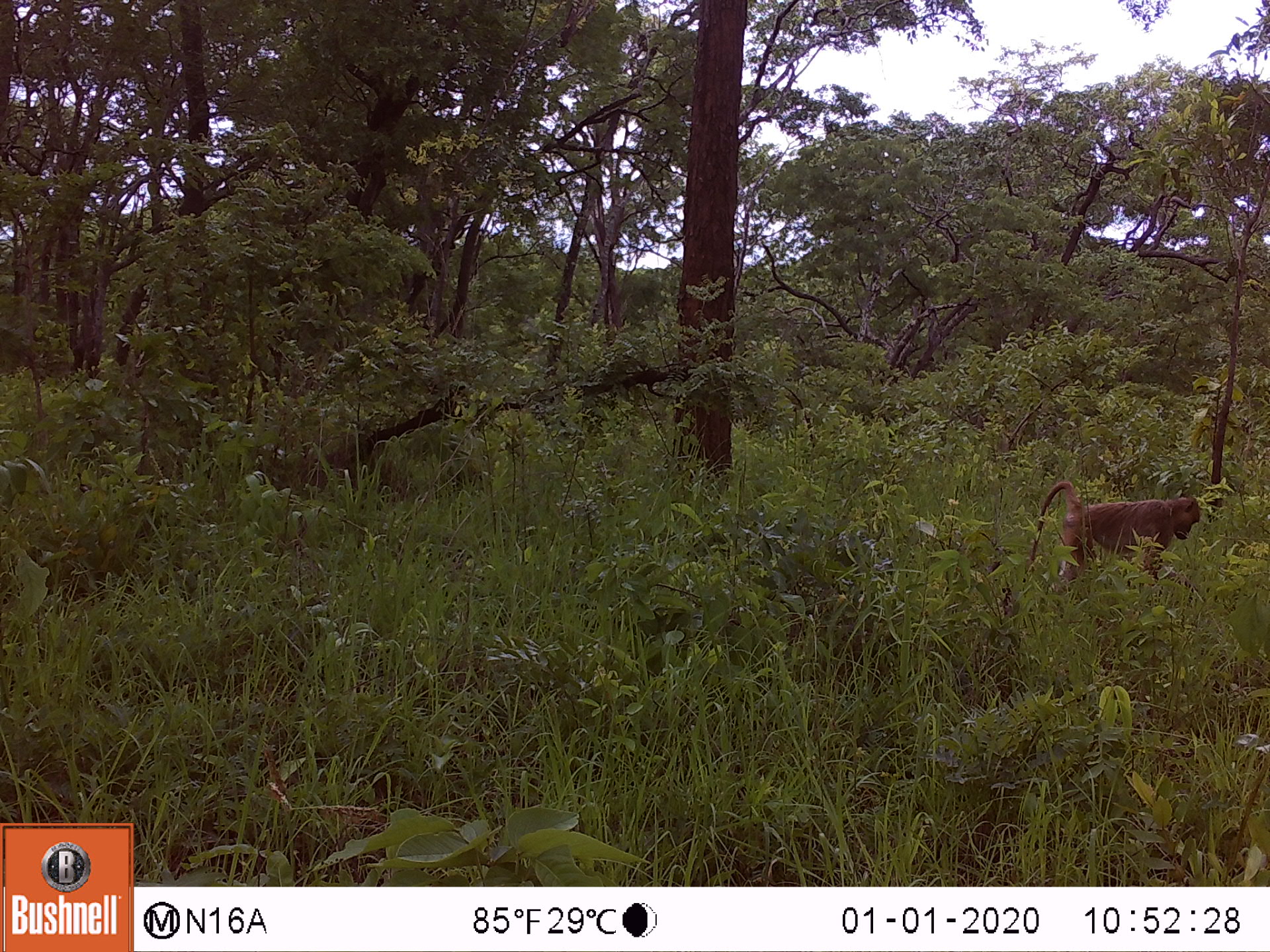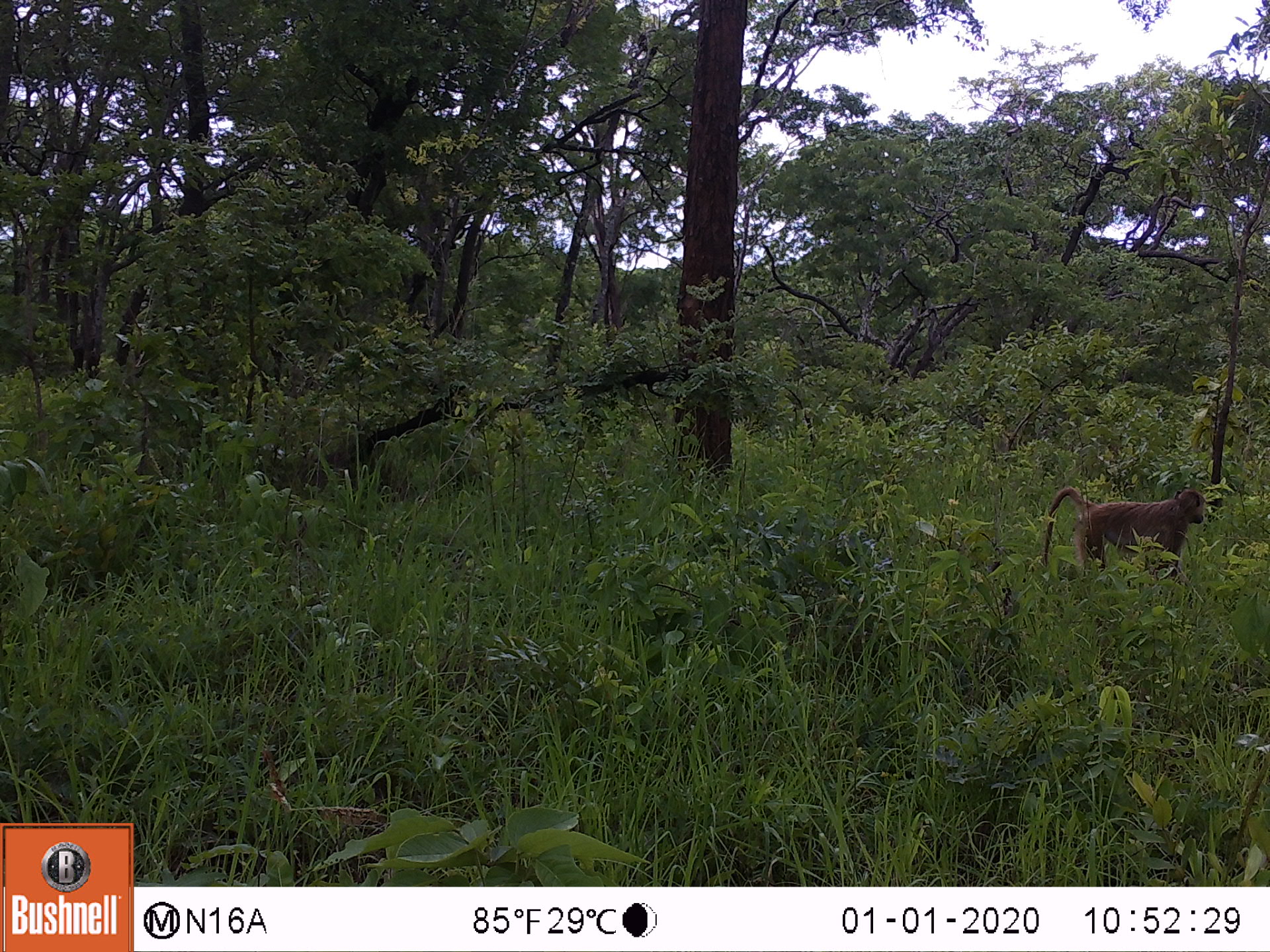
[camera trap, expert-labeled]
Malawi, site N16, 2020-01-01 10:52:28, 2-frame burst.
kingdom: Animalia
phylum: Chordata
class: Mammalia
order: Primates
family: Cercopithecidae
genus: Papio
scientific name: Papio cynocephalus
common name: yellow baboon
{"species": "yellow baboon (Papio cynocephalus)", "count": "1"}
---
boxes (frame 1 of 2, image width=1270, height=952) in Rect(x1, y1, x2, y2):
yellow baboon: Rect(1029, 480, 1201, 590)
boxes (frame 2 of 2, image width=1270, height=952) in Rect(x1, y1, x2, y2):
yellow baboon: Rect(1042, 485, 1207, 578)